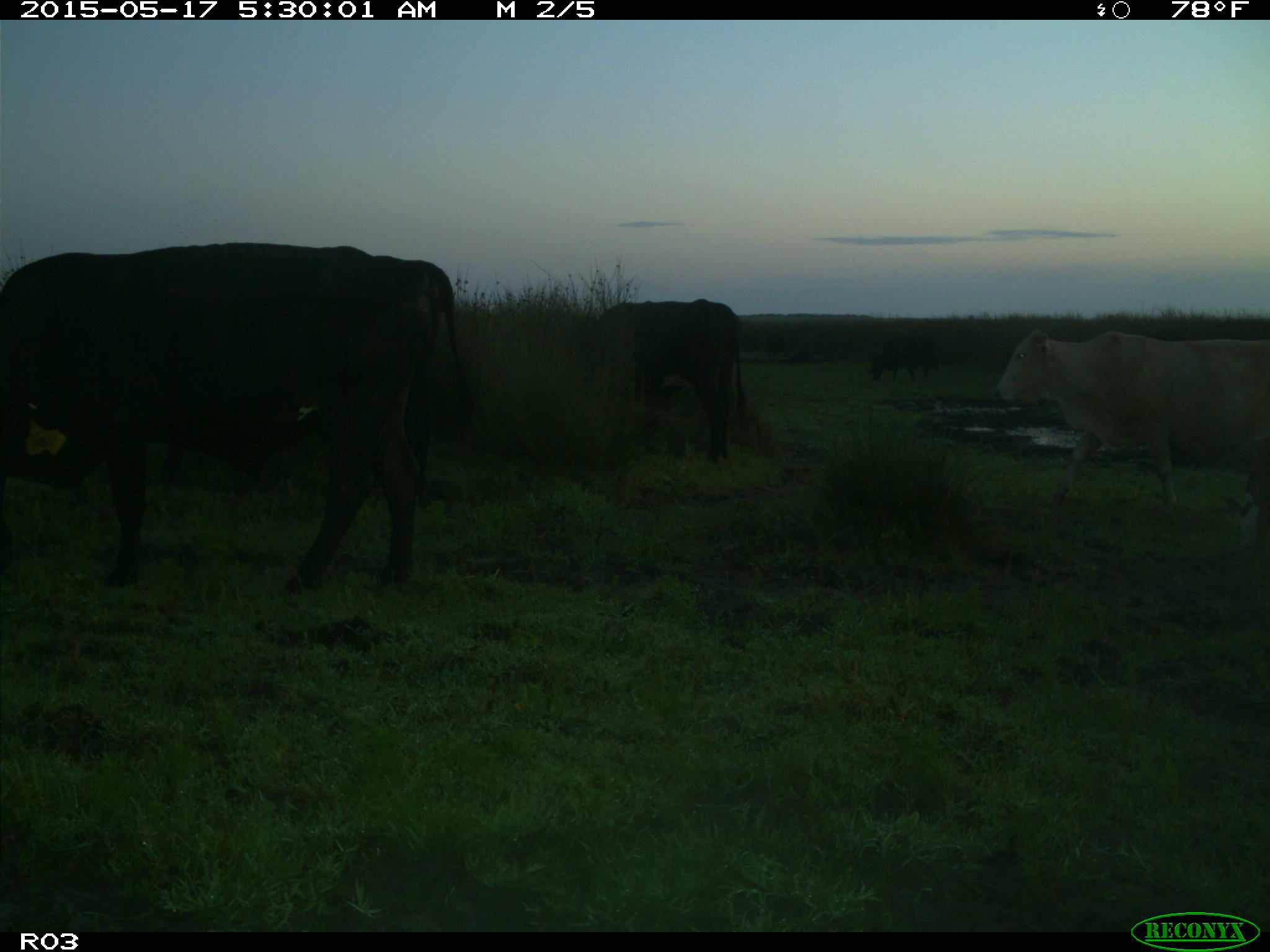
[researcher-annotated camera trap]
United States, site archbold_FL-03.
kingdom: Animalia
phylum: Chordata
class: Mammalia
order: Artiodactyla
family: Bovidae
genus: Bos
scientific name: Bos taurus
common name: domestic cow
Bos taurus (domestic cow).